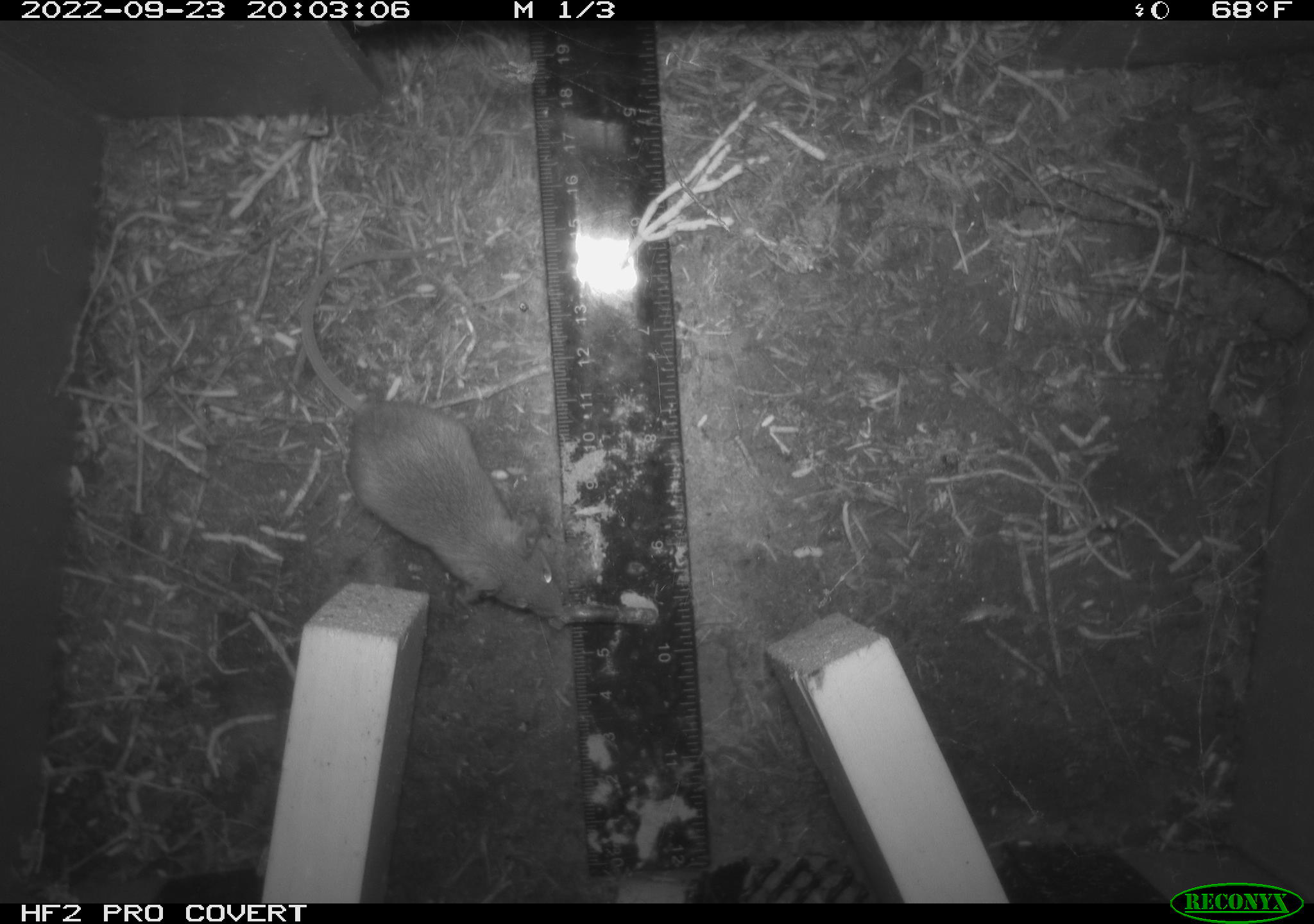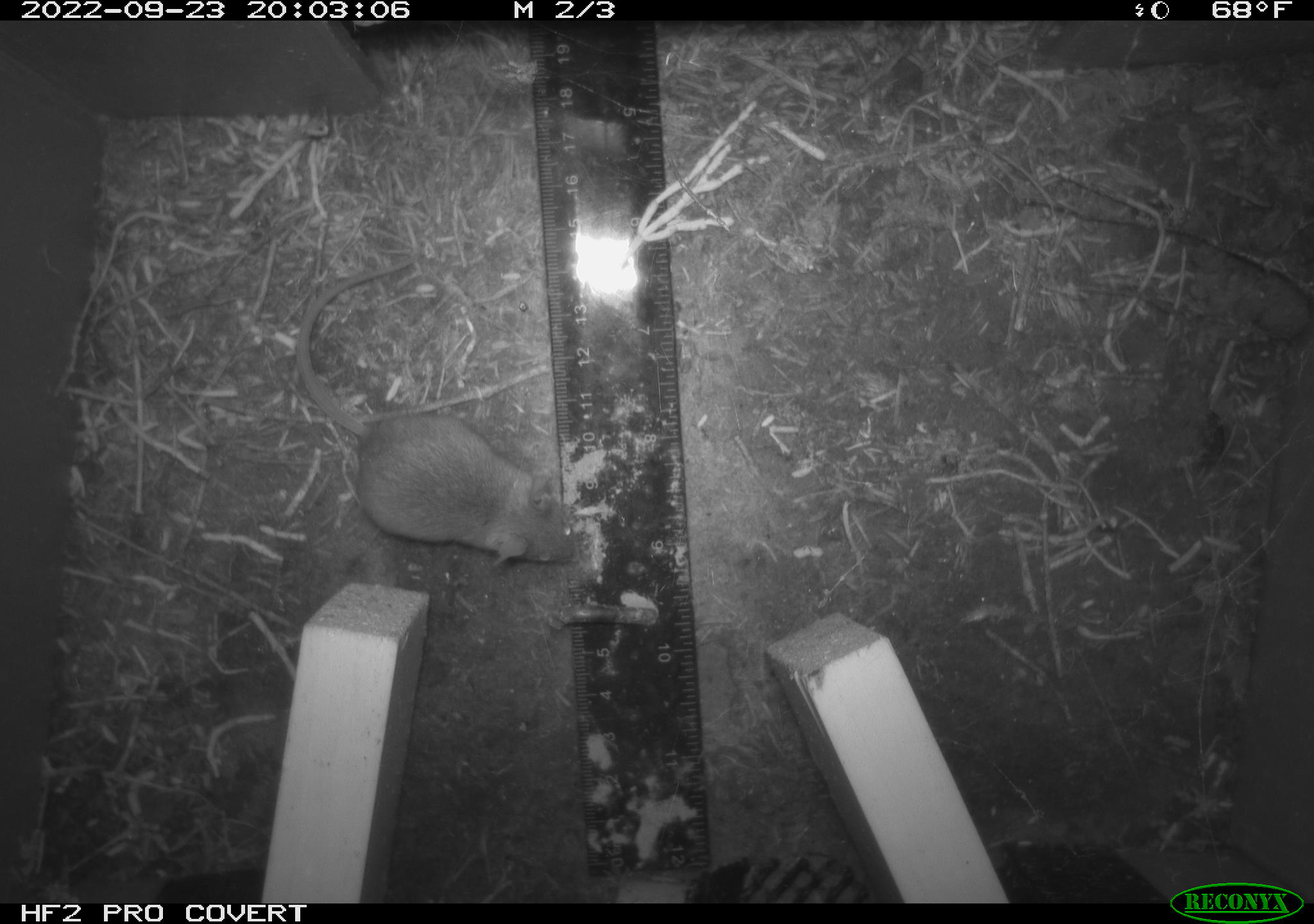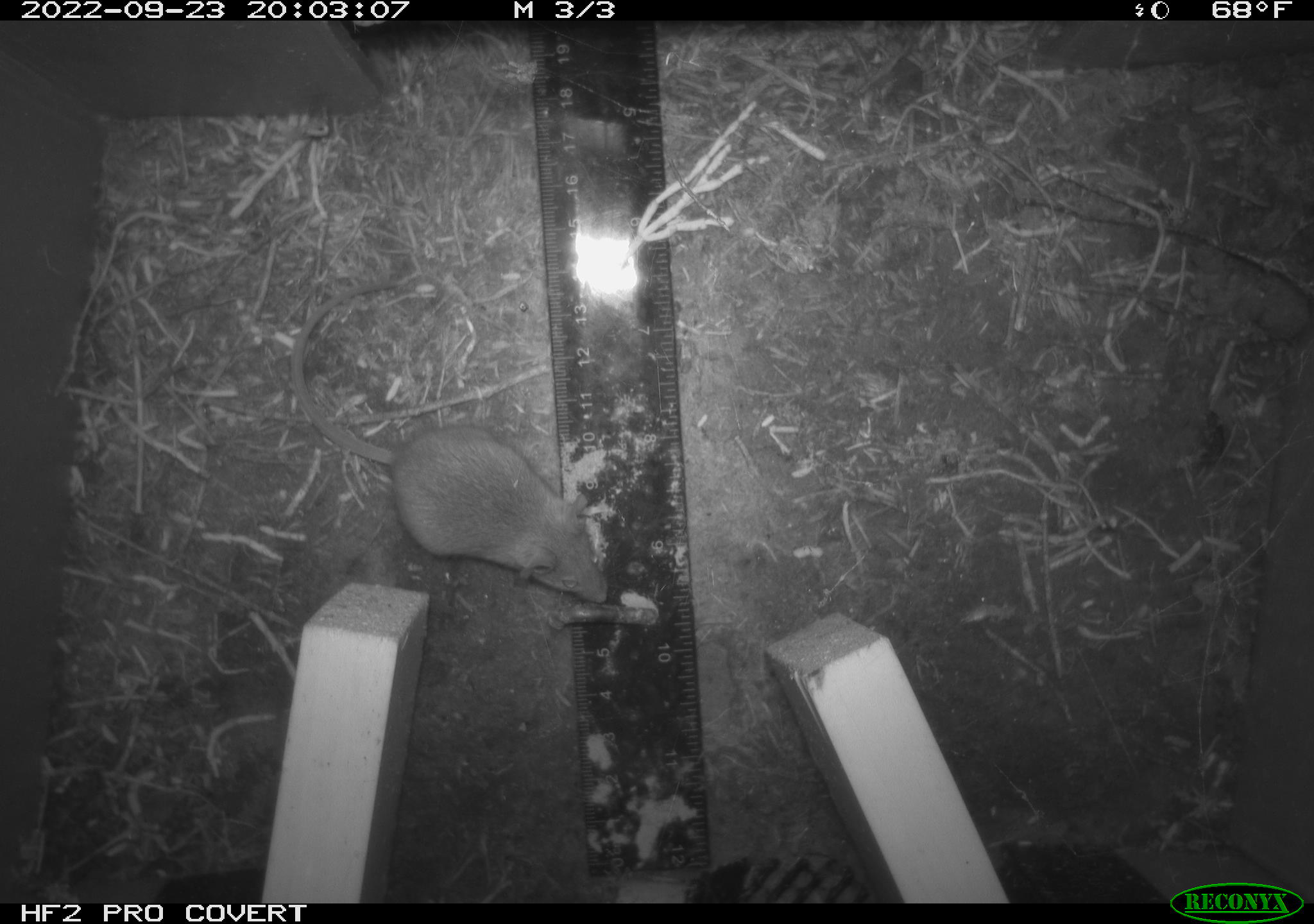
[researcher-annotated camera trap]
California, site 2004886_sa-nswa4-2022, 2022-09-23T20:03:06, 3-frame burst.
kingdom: Animalia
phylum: Chordata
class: Mammalia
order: Rodentia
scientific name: Rodentia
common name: rodent